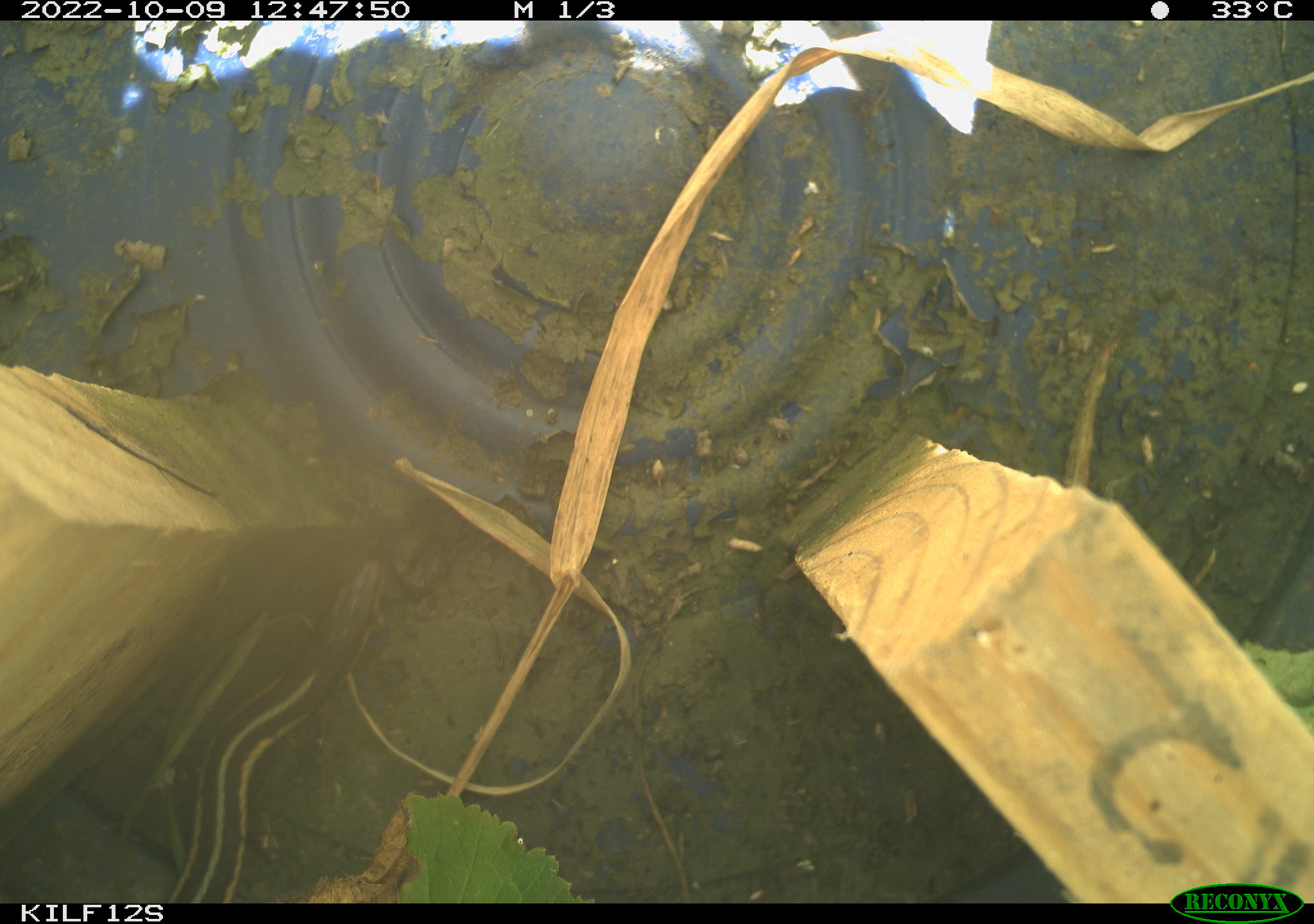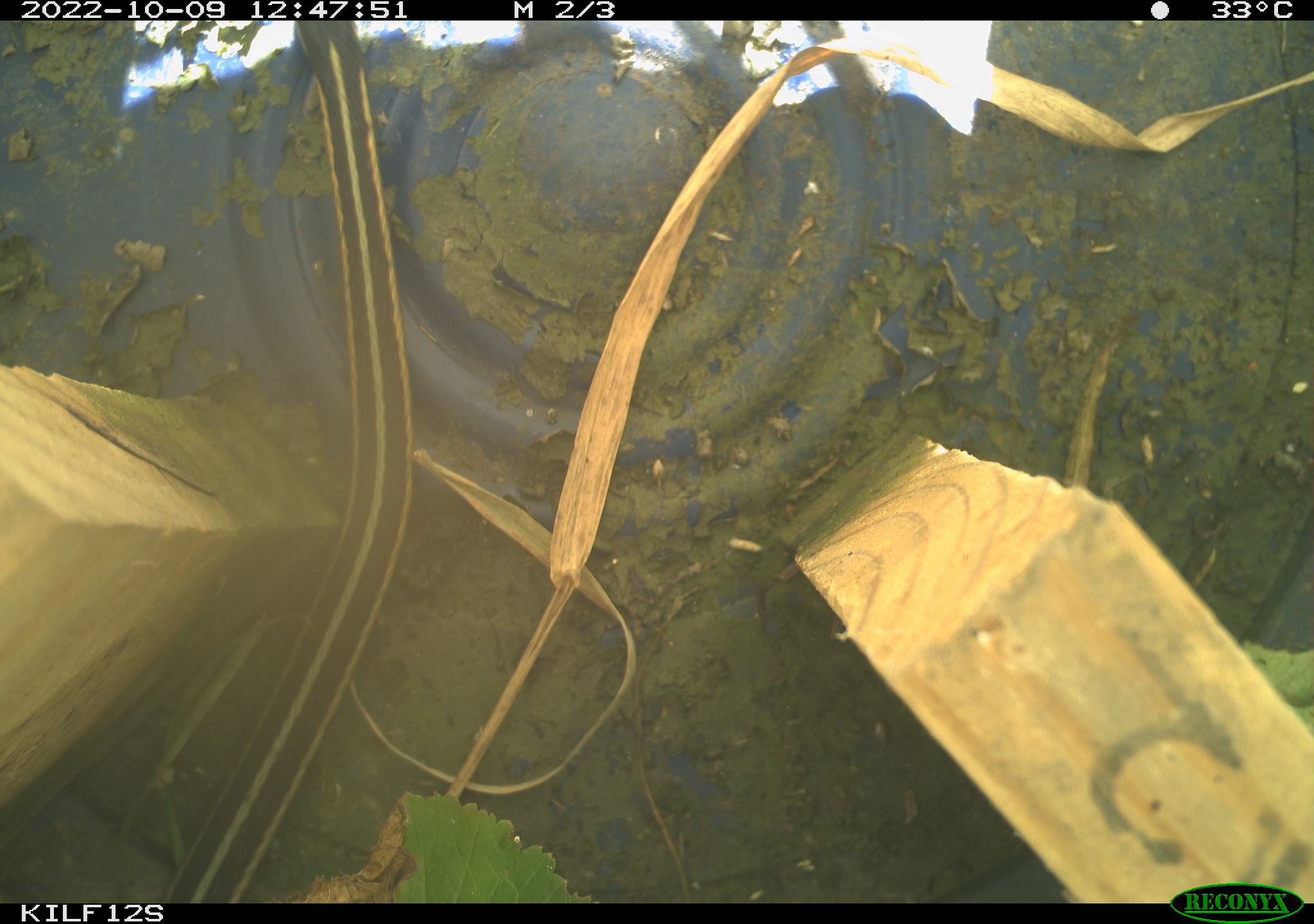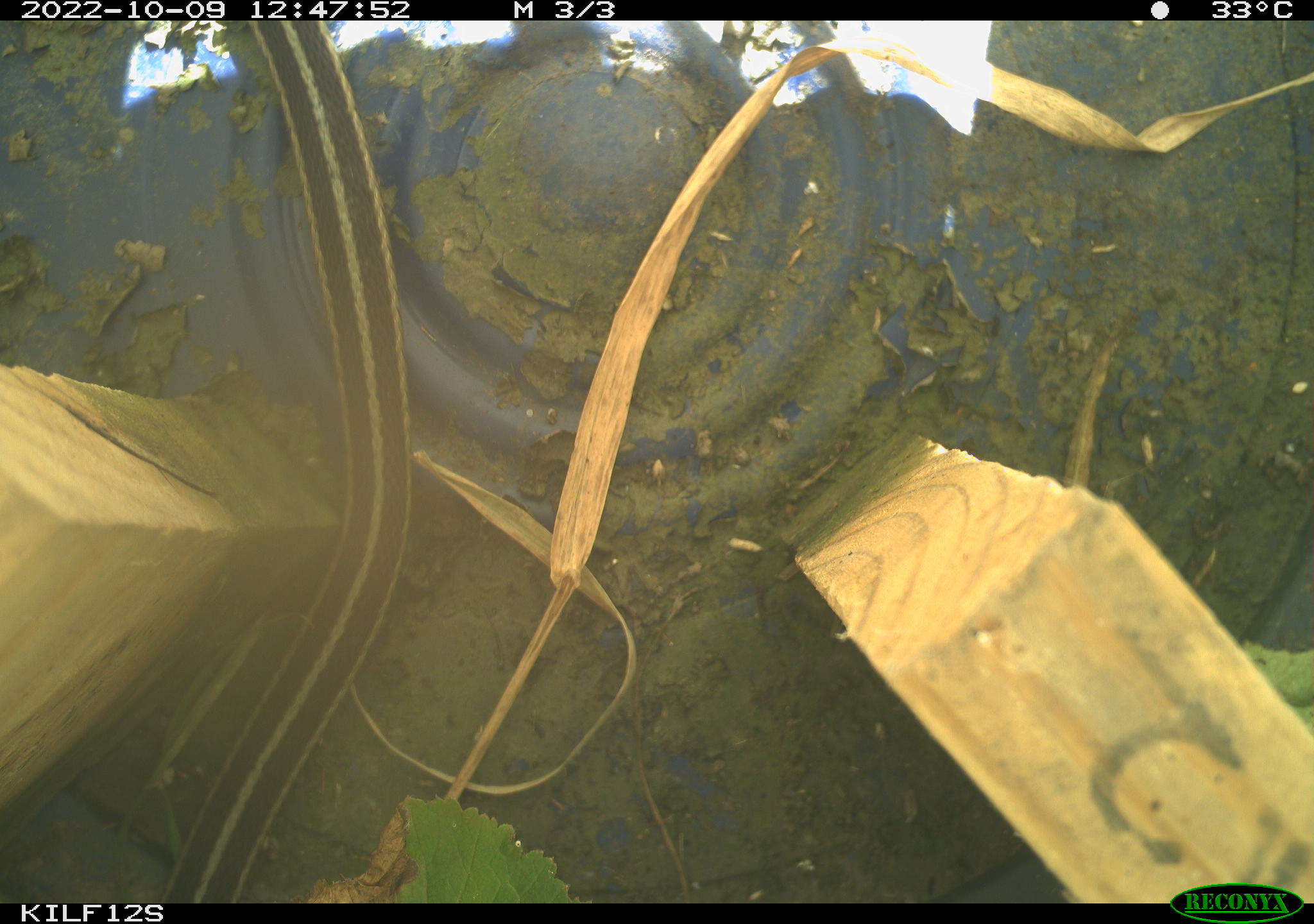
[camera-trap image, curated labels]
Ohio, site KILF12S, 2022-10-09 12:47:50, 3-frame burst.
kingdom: Animalia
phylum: Chordata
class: Reptilia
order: Squamata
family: Colubridae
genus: Thamnophis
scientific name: Thamnophis sirtalis sirtalis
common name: eastern gartersnake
Eastern gartersnake (Thamnophis sirtalis sirtalis).